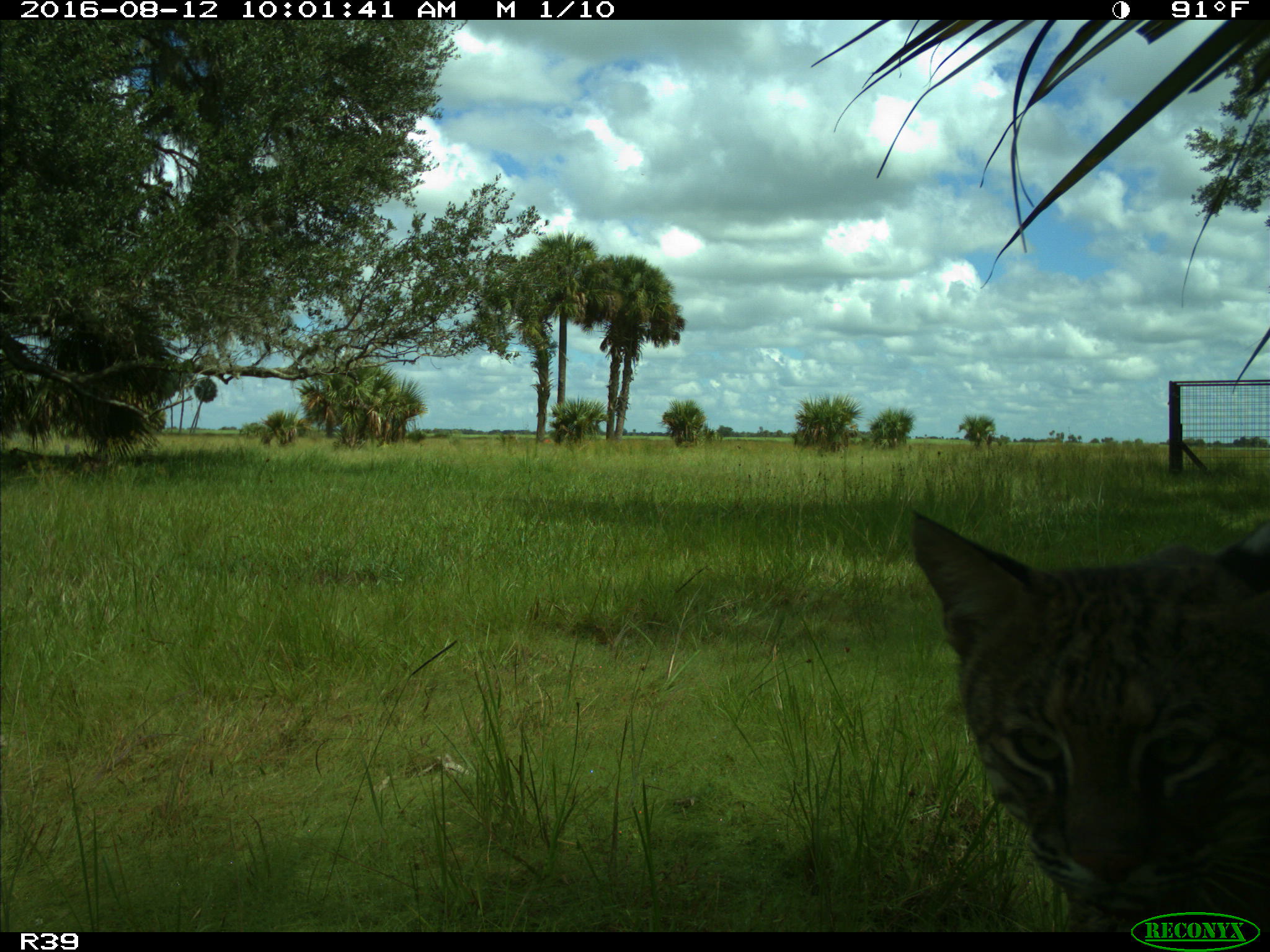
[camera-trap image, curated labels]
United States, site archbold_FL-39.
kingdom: Animalia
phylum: Chordata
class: Mammalia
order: Carnivora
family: Felidae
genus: Lynx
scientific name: Lynx rufus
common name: bobcat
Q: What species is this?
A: Lynx rufus (bobcat).